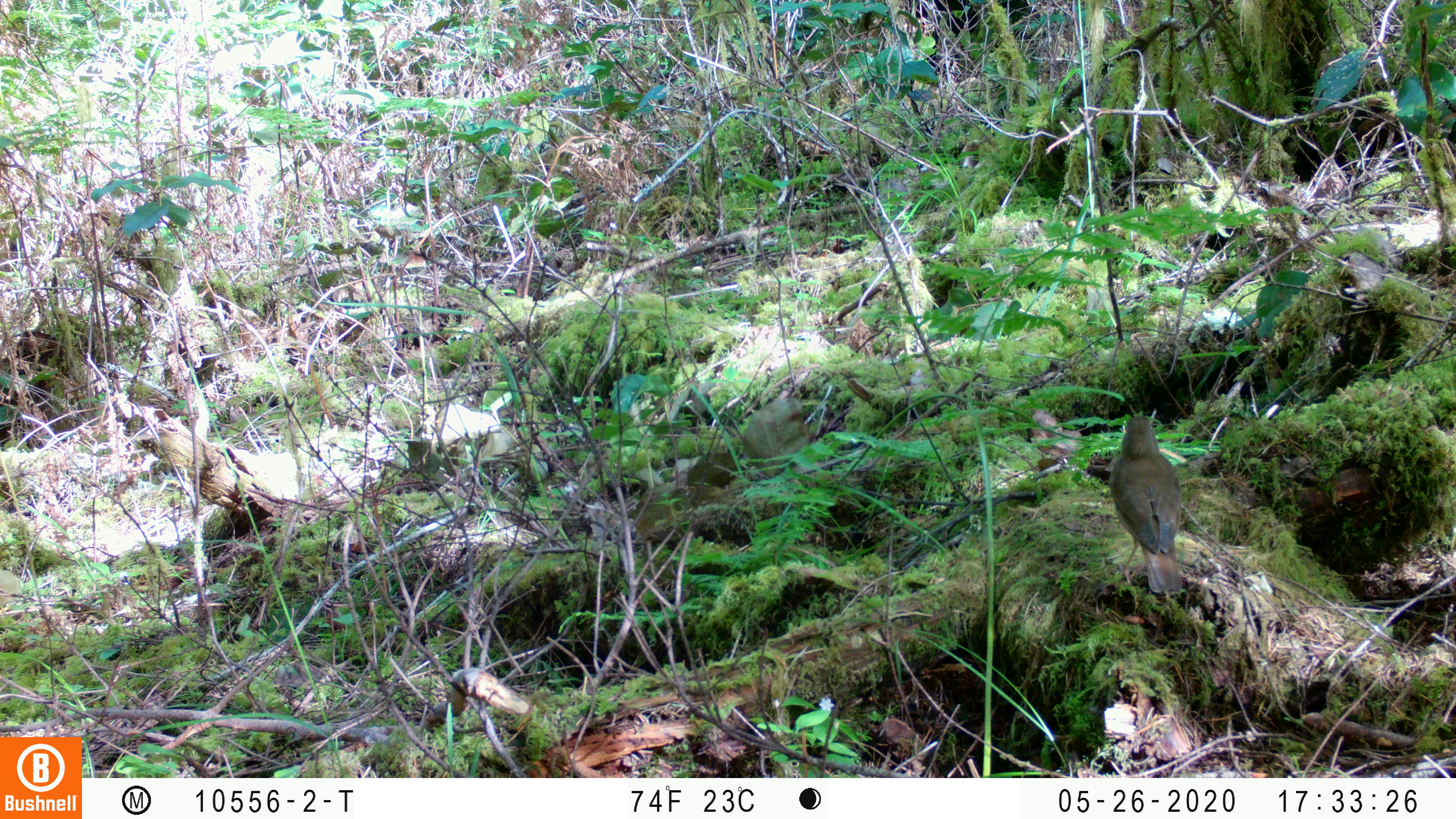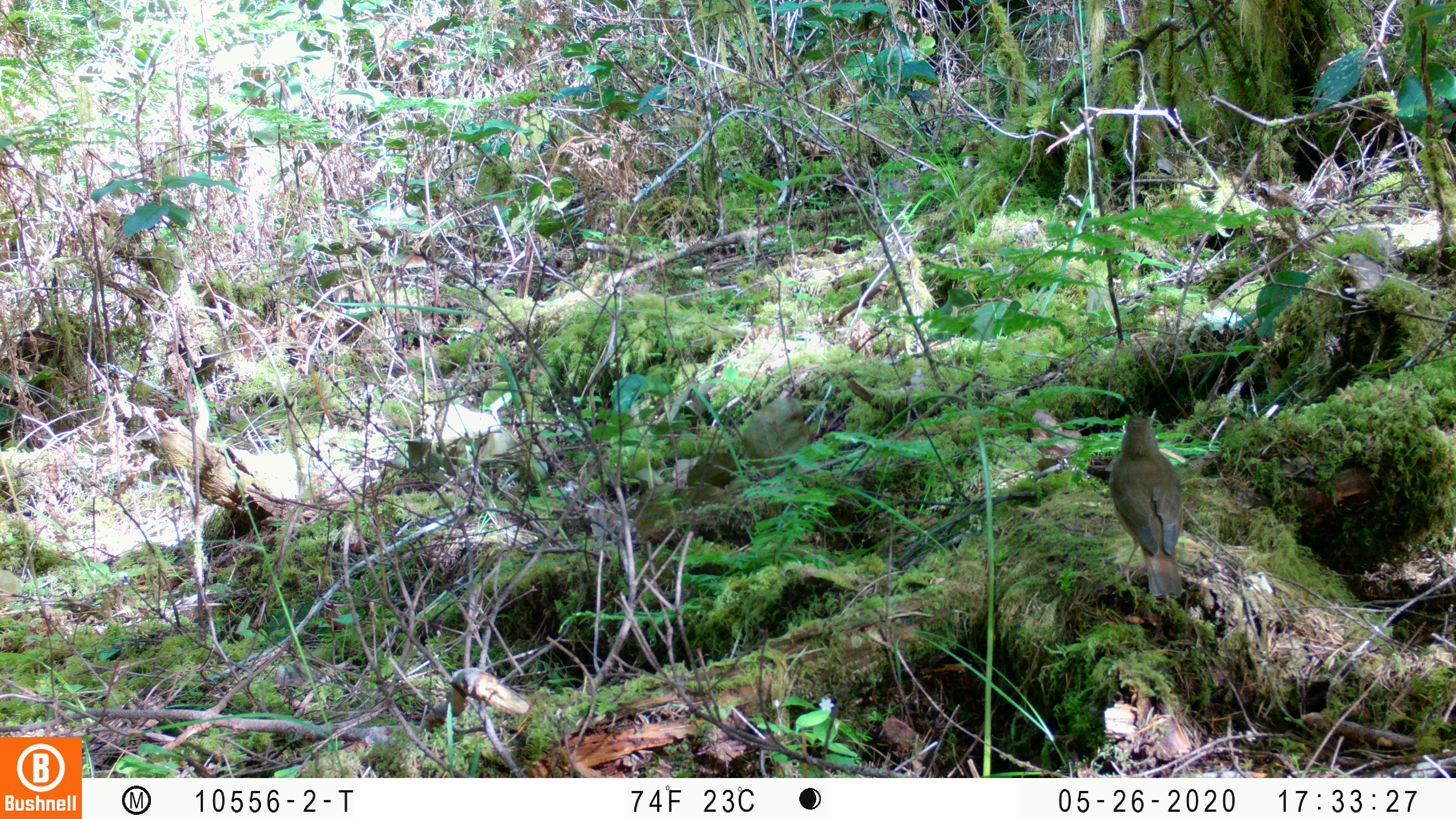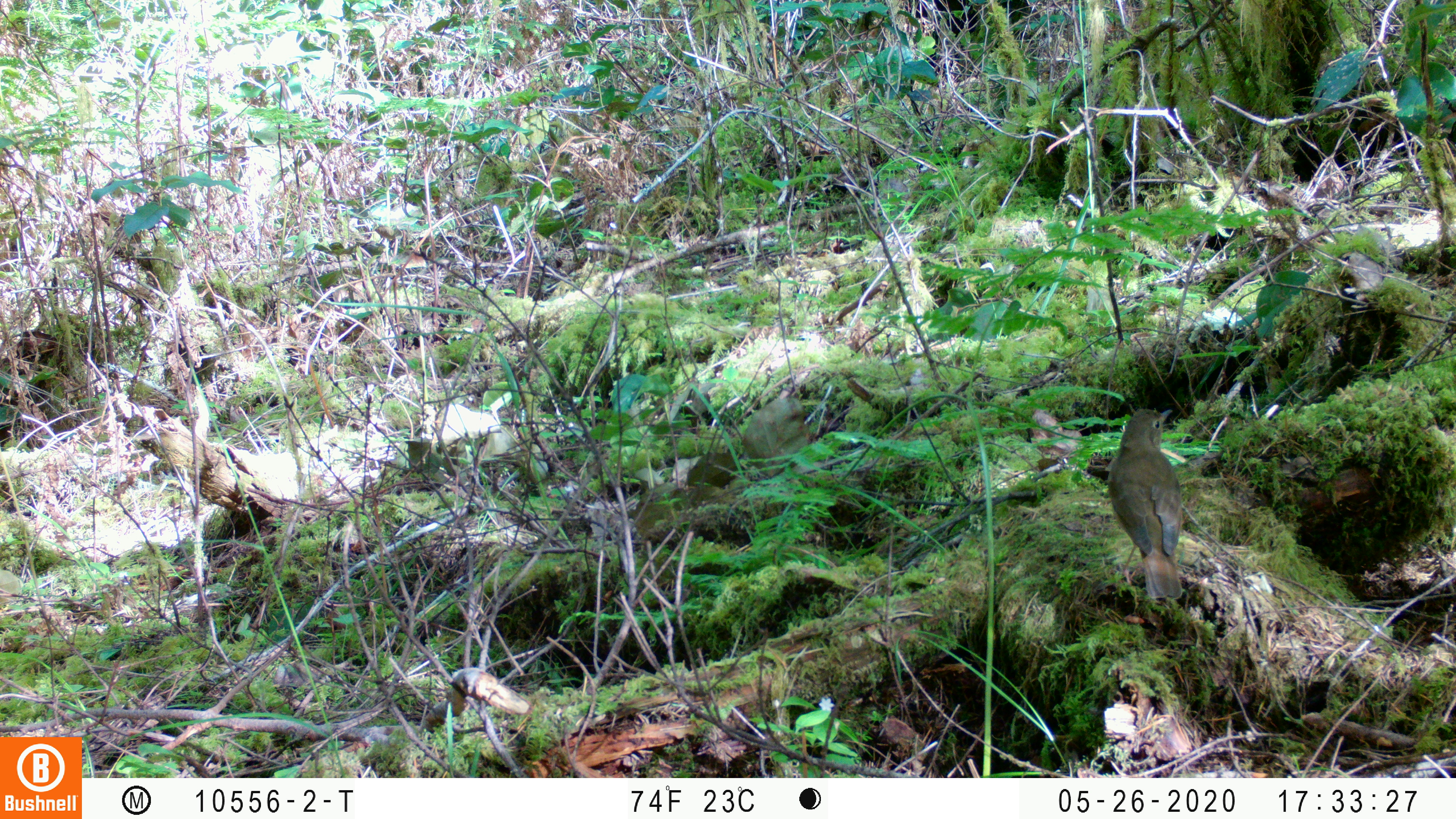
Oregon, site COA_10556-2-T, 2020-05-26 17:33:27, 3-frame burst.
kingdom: Animalia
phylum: Chordata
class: Aves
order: Passeriformes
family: Turdidae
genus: Catharus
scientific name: Catharus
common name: brown thrushes and nightingale-thrushes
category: catharus species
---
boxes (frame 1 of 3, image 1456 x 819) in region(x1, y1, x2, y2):
catharus species: region(1111, 416, 1186, 598)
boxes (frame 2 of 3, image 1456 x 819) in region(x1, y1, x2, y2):
catharus species: region(1110, 413, 1185, 595)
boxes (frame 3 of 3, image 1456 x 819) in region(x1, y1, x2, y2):
catharus species: region(1112, 405, 1186, 605)